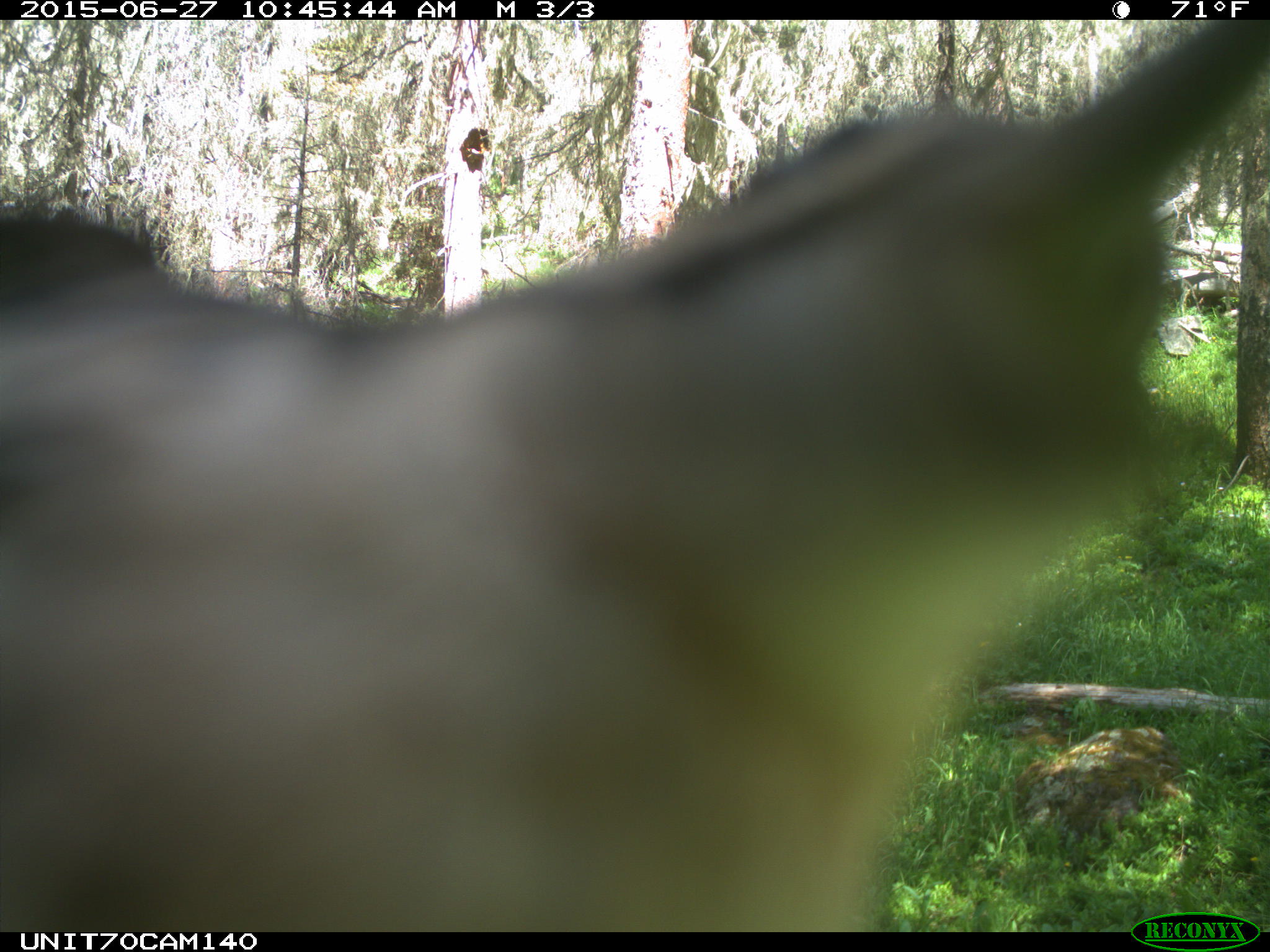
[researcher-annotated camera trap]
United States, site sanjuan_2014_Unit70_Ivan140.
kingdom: Animalia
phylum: Chordata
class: Aves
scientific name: Aves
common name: birds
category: unidentified bird